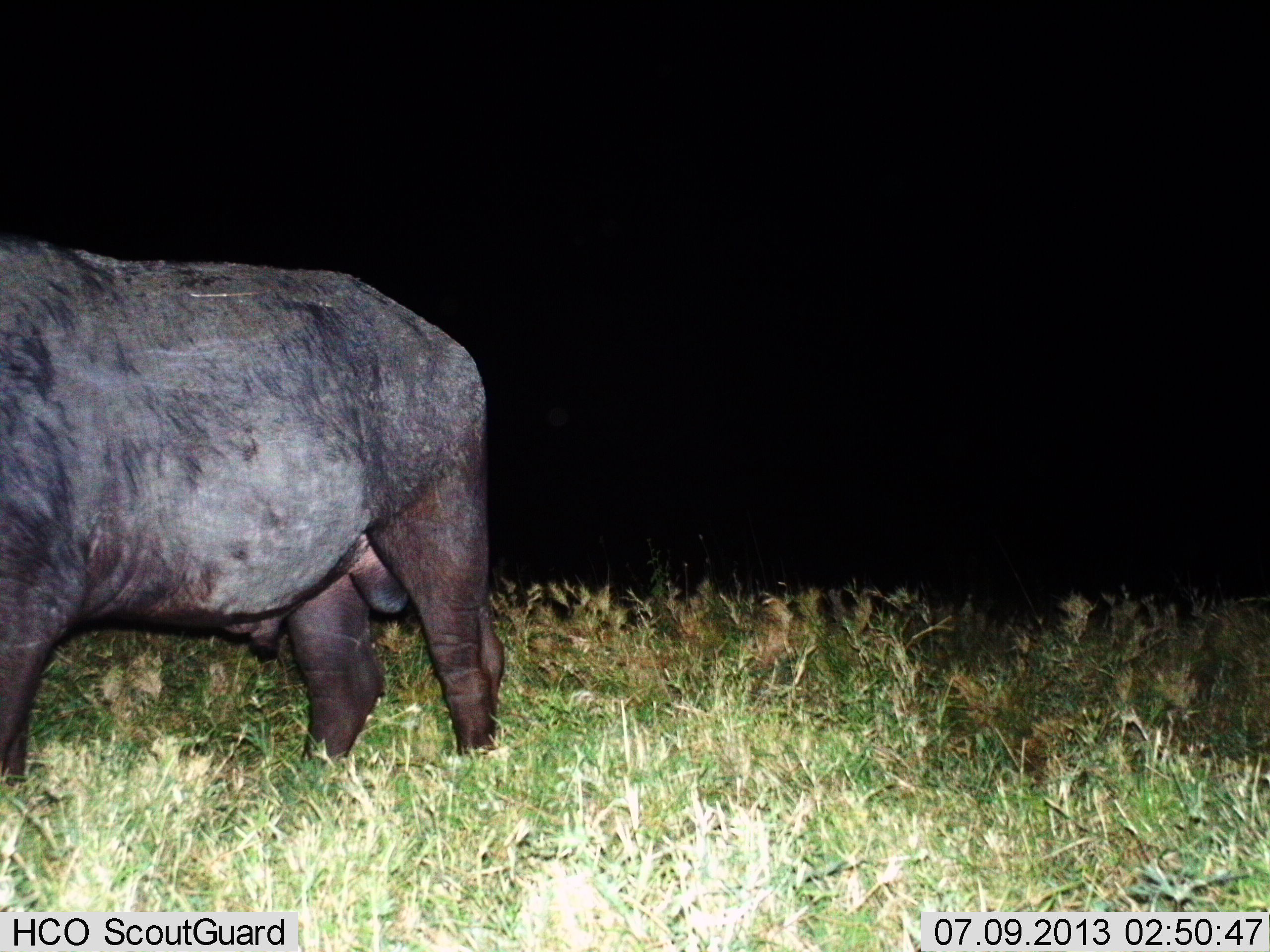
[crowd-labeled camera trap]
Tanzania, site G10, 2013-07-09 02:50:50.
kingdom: Animalia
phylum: Chordata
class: Mammalia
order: Artiodactyla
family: Bovidae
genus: Syncerus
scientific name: Syncerus caffer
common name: cape buffalo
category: buffalo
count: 1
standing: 84%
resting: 0%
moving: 16%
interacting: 0%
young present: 0%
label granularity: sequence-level